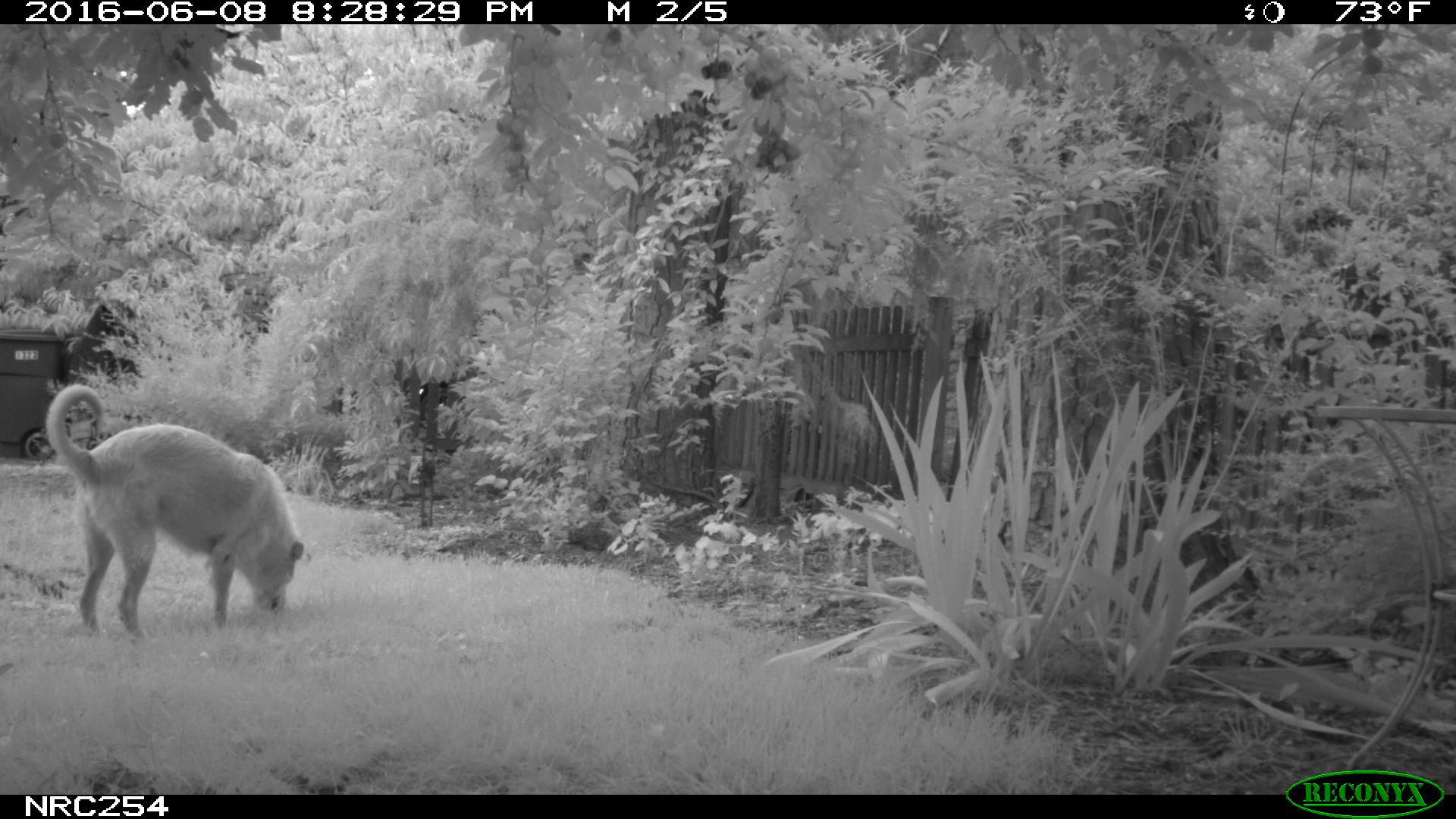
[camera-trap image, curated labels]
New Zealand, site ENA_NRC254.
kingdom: Animalia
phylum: Chordata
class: Mammalia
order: Carnivora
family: Canidae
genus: Canis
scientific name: Canis familiaris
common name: domestic dog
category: dog